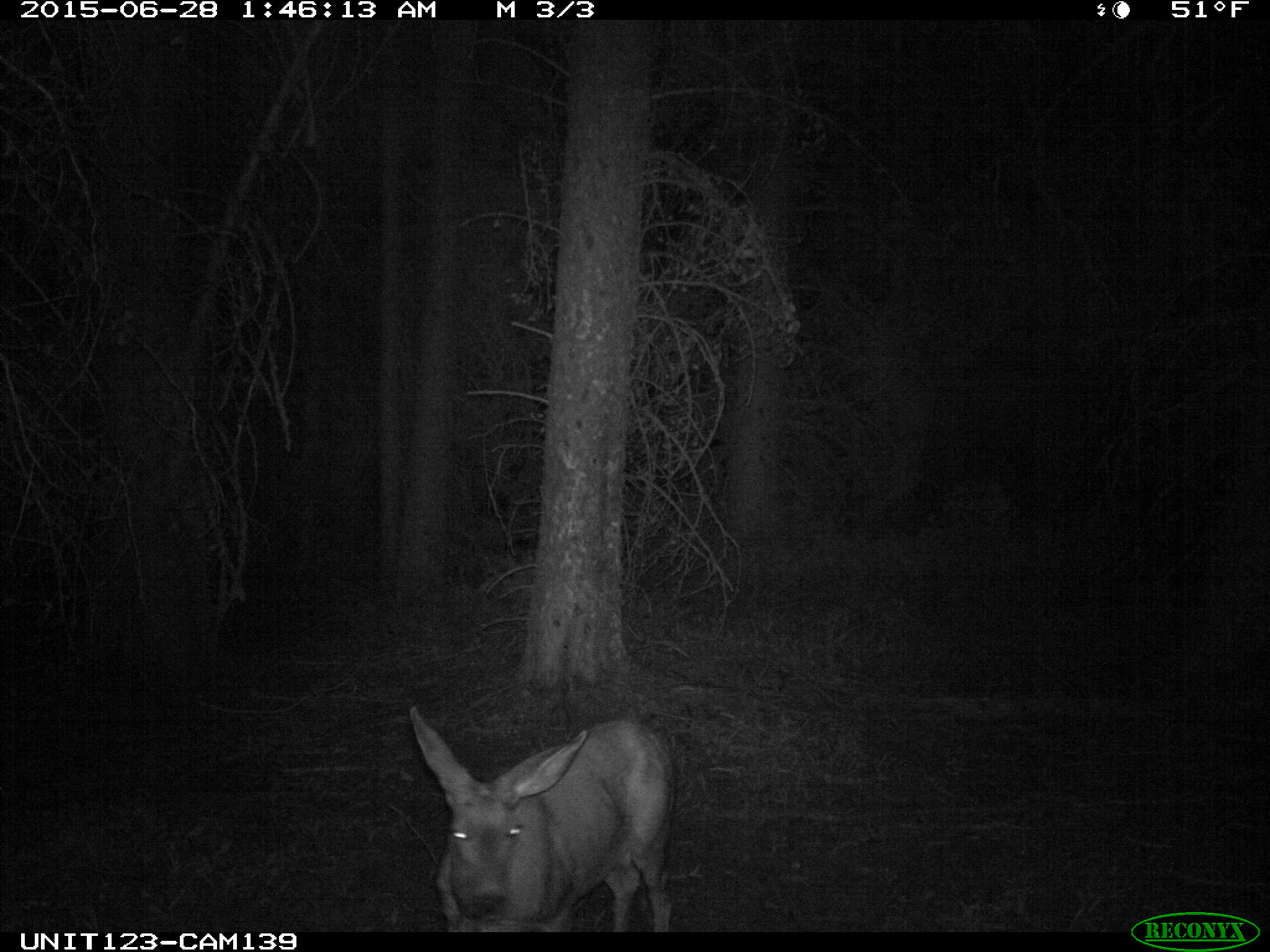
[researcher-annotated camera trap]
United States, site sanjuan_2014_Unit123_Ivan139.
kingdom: Animalia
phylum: Chordata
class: Mammalia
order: Artiodactyla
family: Cervidae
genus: Odocoileus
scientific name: Odocoileus hemionus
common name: mule deer